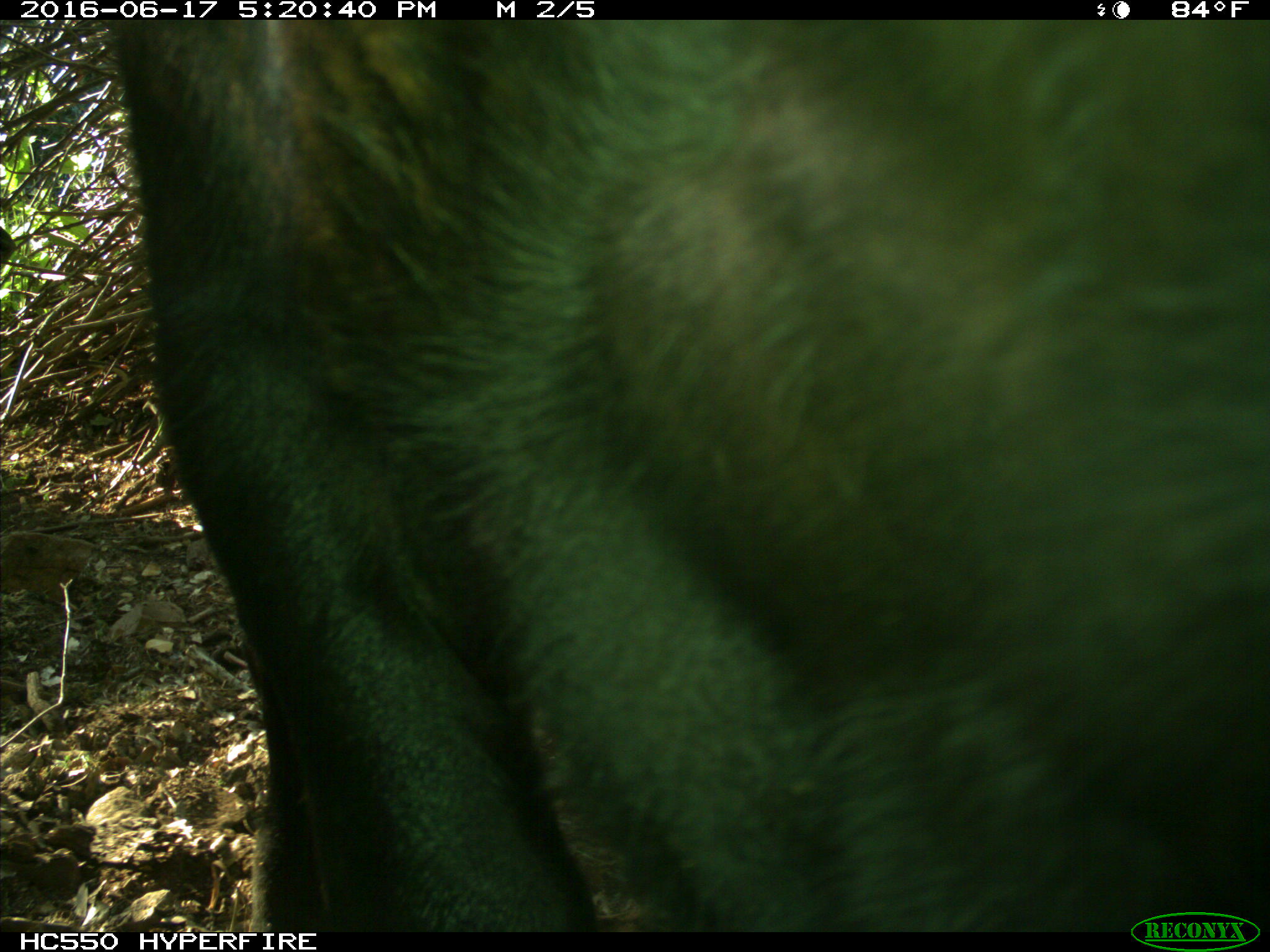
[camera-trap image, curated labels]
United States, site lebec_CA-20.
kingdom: Animalia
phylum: Chordata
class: Mammalia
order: Artiodactyla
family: Bovidae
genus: Bos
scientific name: Bos taurus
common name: domestic cow